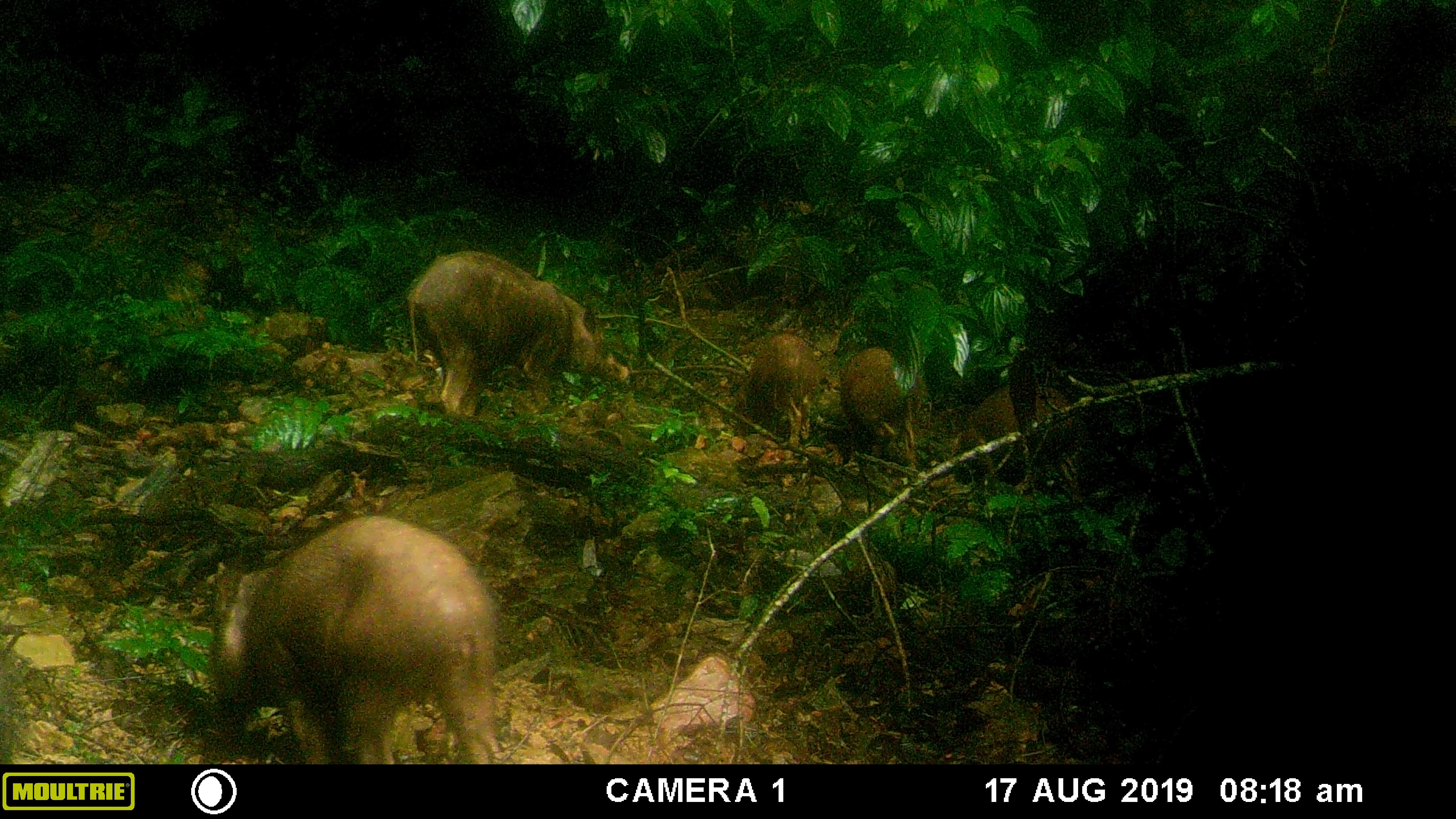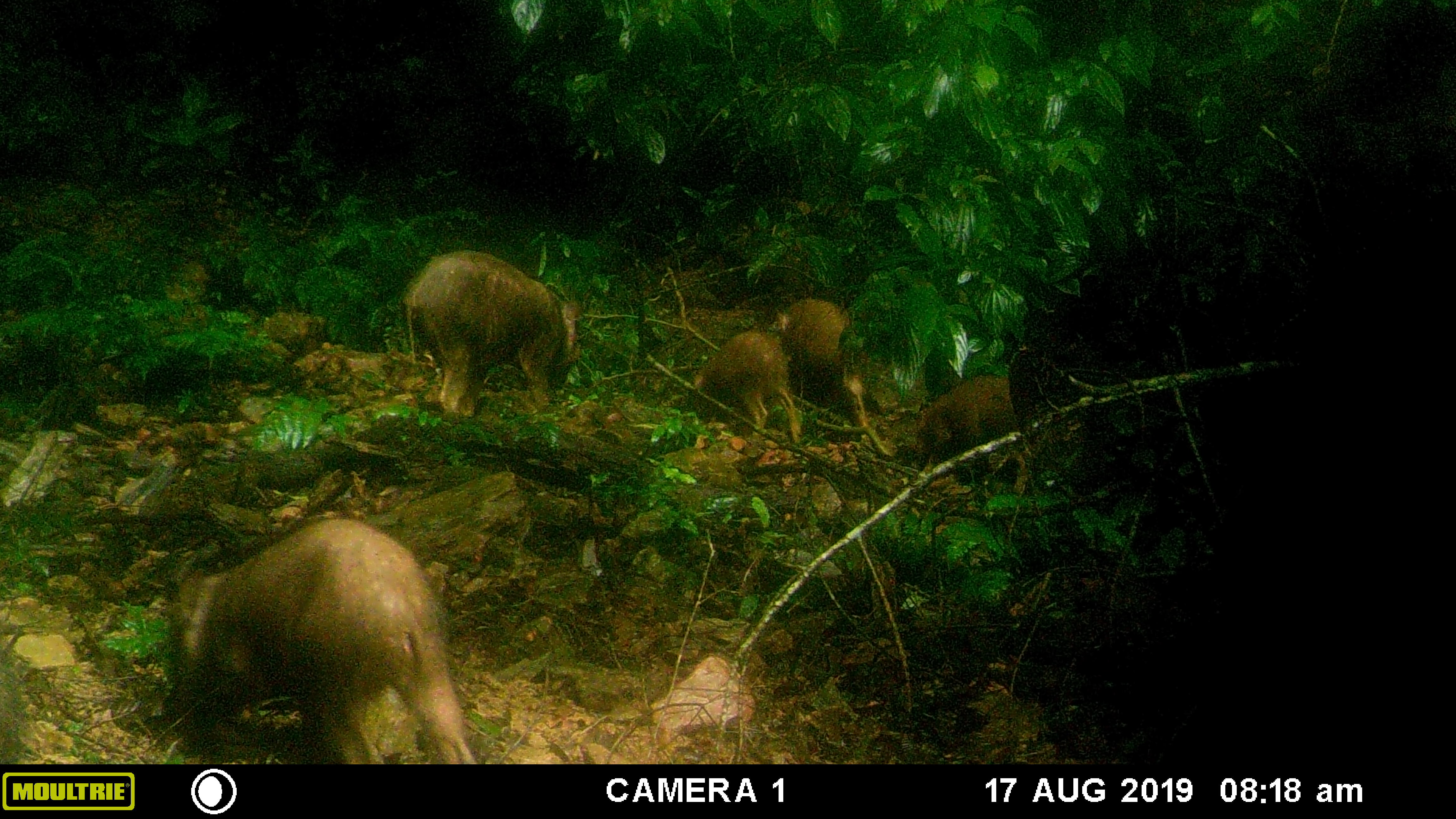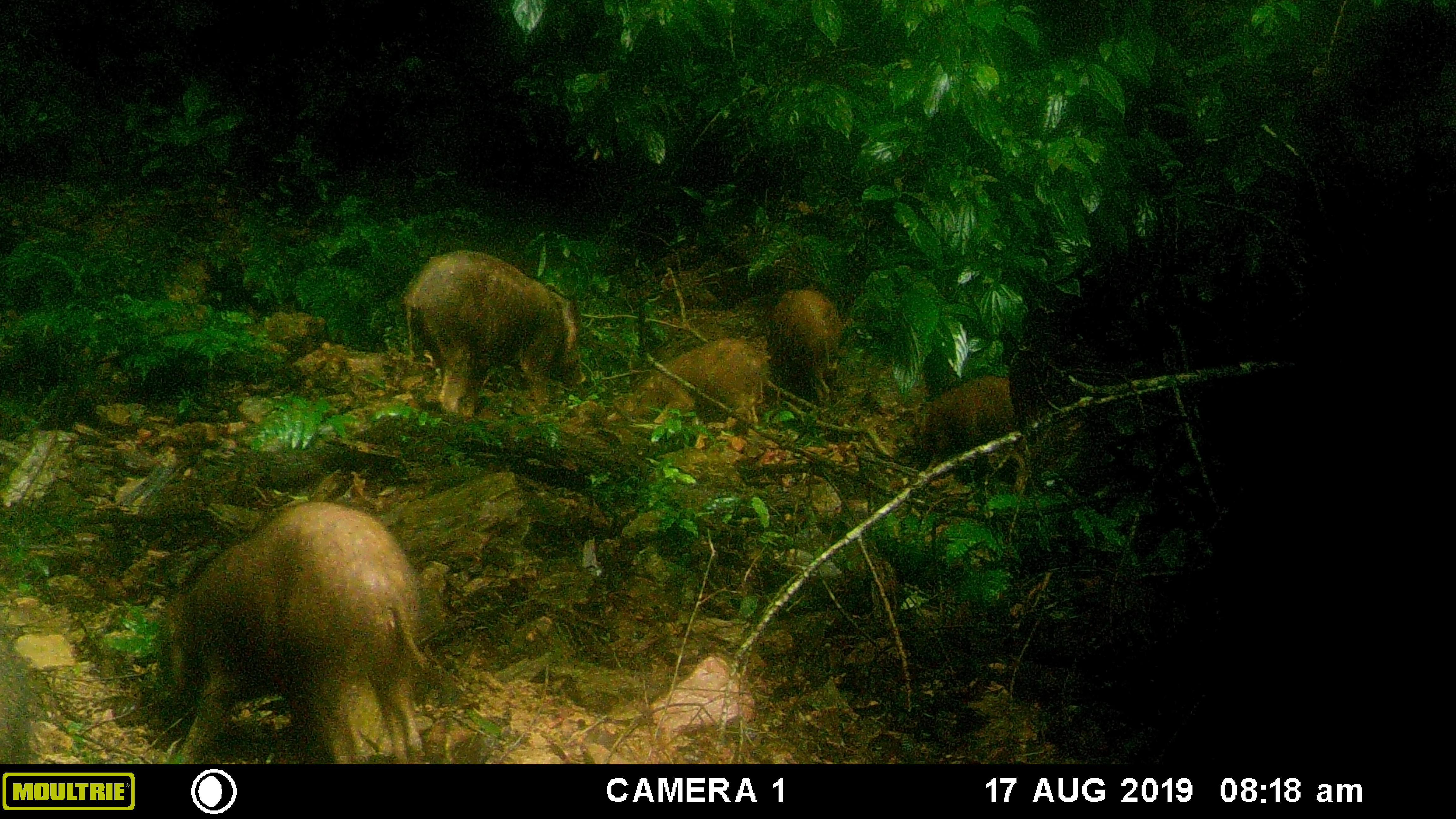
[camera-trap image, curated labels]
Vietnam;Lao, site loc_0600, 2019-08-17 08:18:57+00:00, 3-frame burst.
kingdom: Animalia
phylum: Chordata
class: Mammalia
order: Artiodactyla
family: Suidae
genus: Sus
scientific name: Sus scrofa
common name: eurasian wild pig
Eurasian wild pig (Sus scrofa). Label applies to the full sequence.